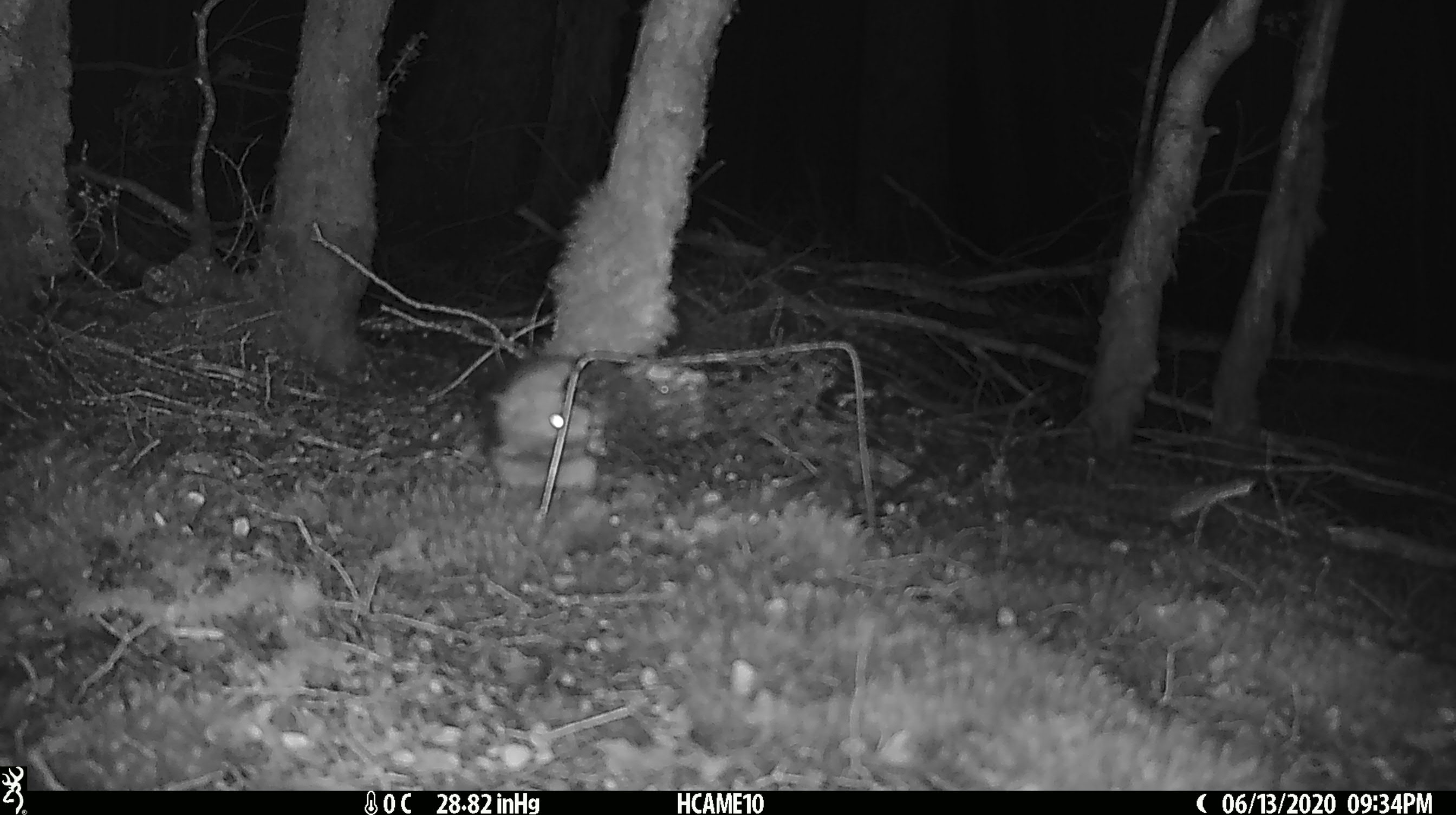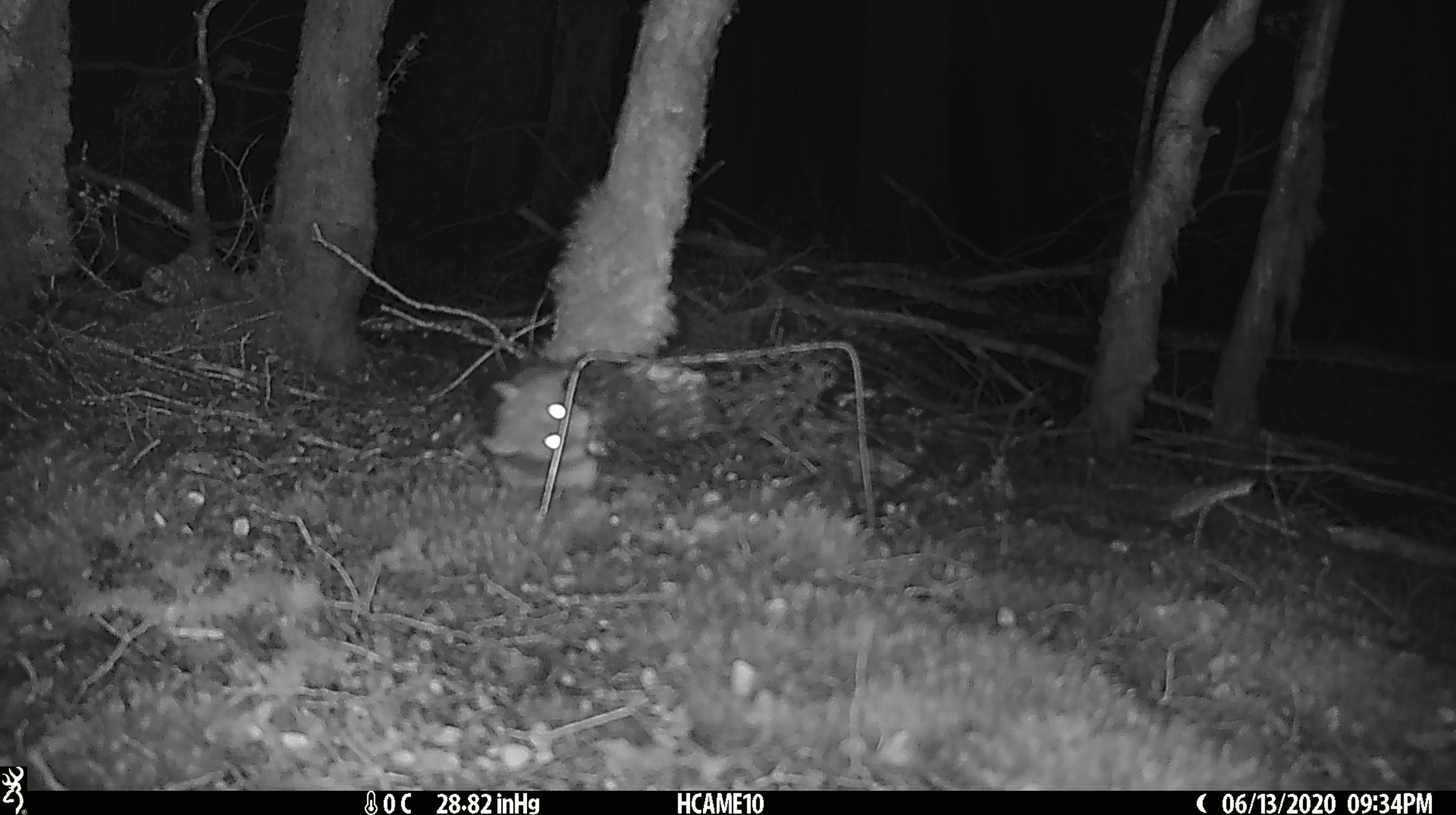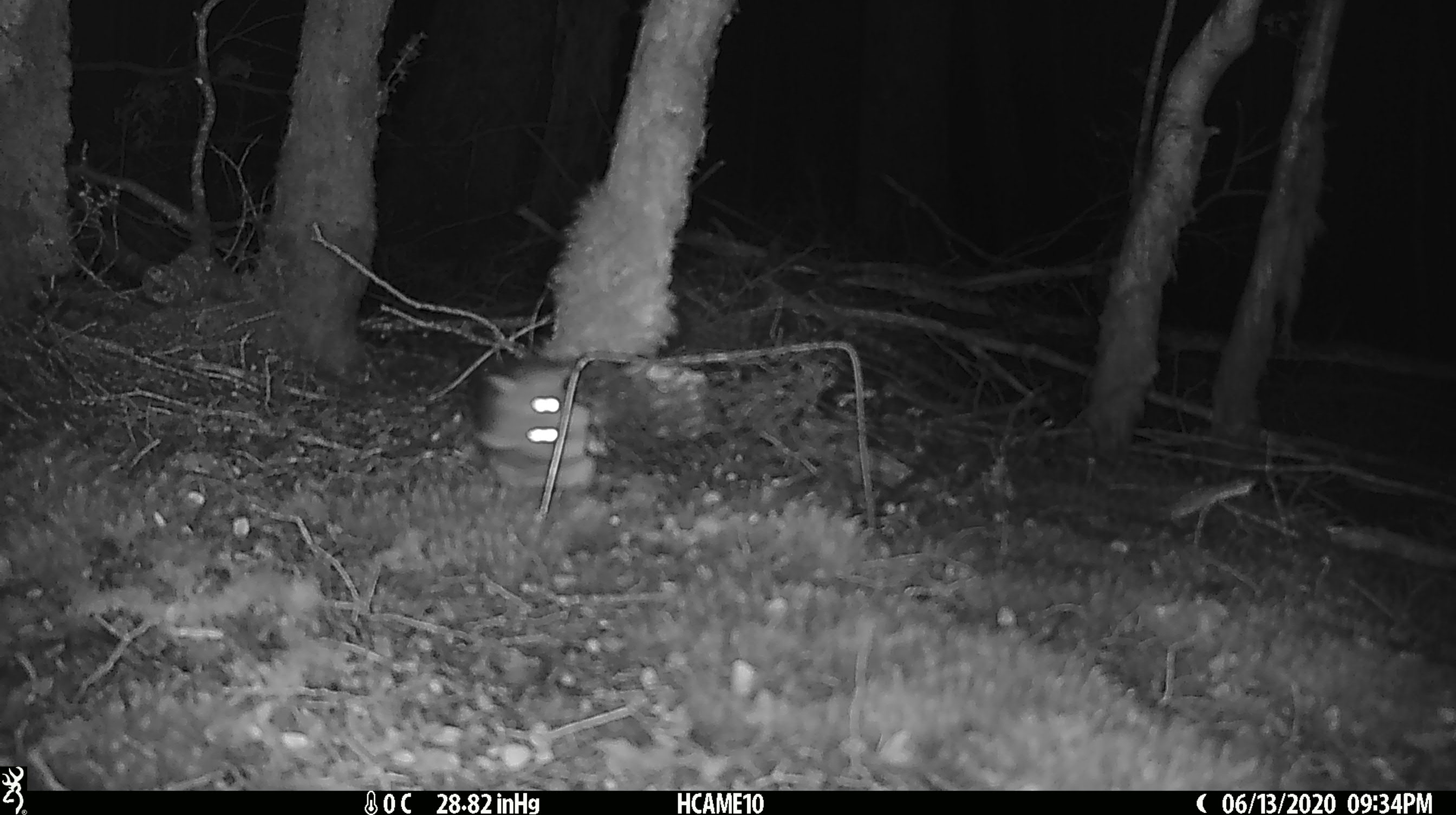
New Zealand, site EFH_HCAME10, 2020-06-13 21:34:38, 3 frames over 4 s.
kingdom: Animalia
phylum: Chordata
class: Mammalia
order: Rodentia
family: Muridae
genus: Rattus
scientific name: Rattus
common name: rat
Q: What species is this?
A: Rat (Rattus).